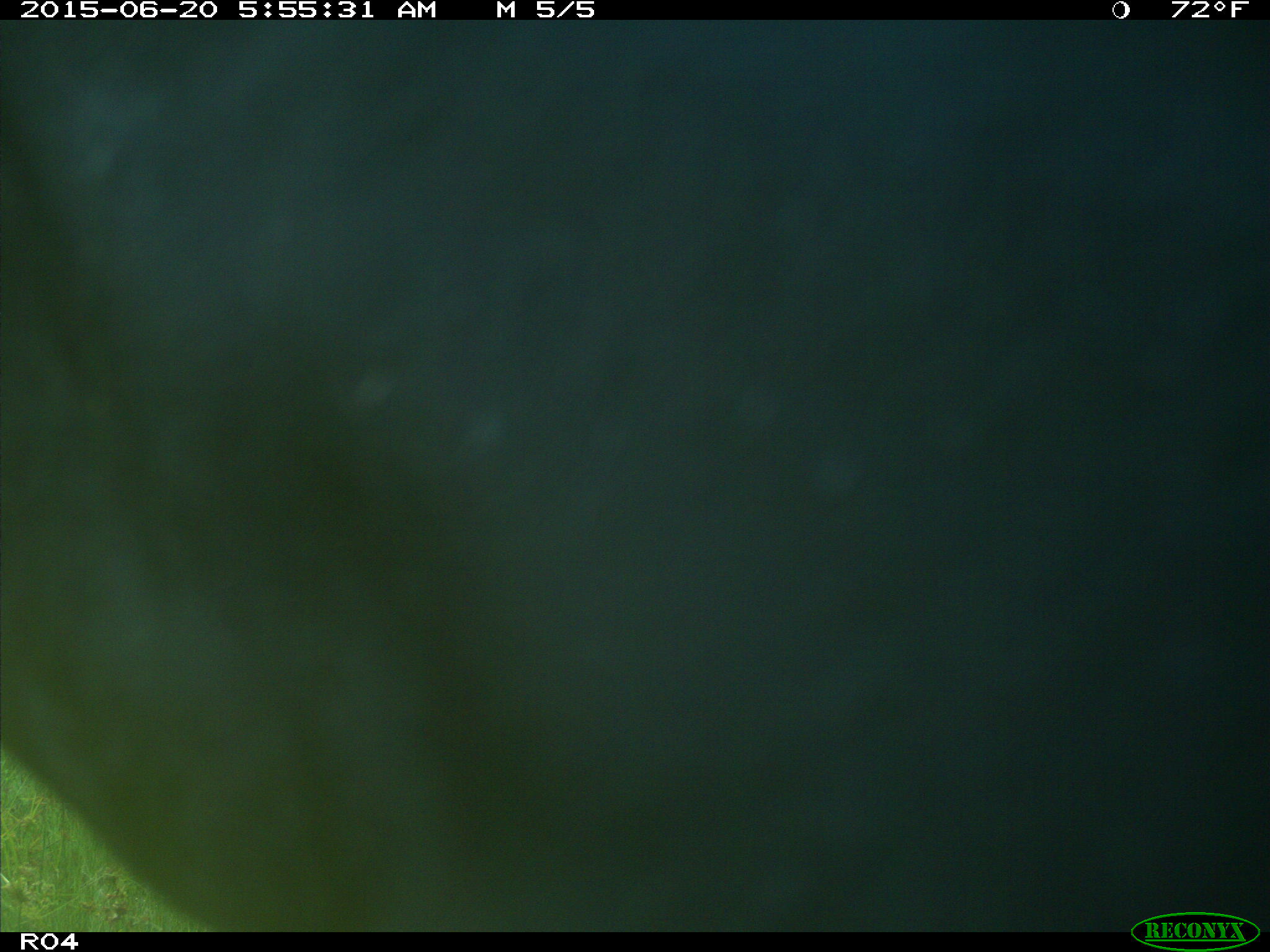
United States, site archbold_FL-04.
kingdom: Animalia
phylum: Chordata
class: Mammalia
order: Artiodactyla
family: Bovidae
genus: Bos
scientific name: Bos taurus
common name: domestic cow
Bos taurus (domestic cow).